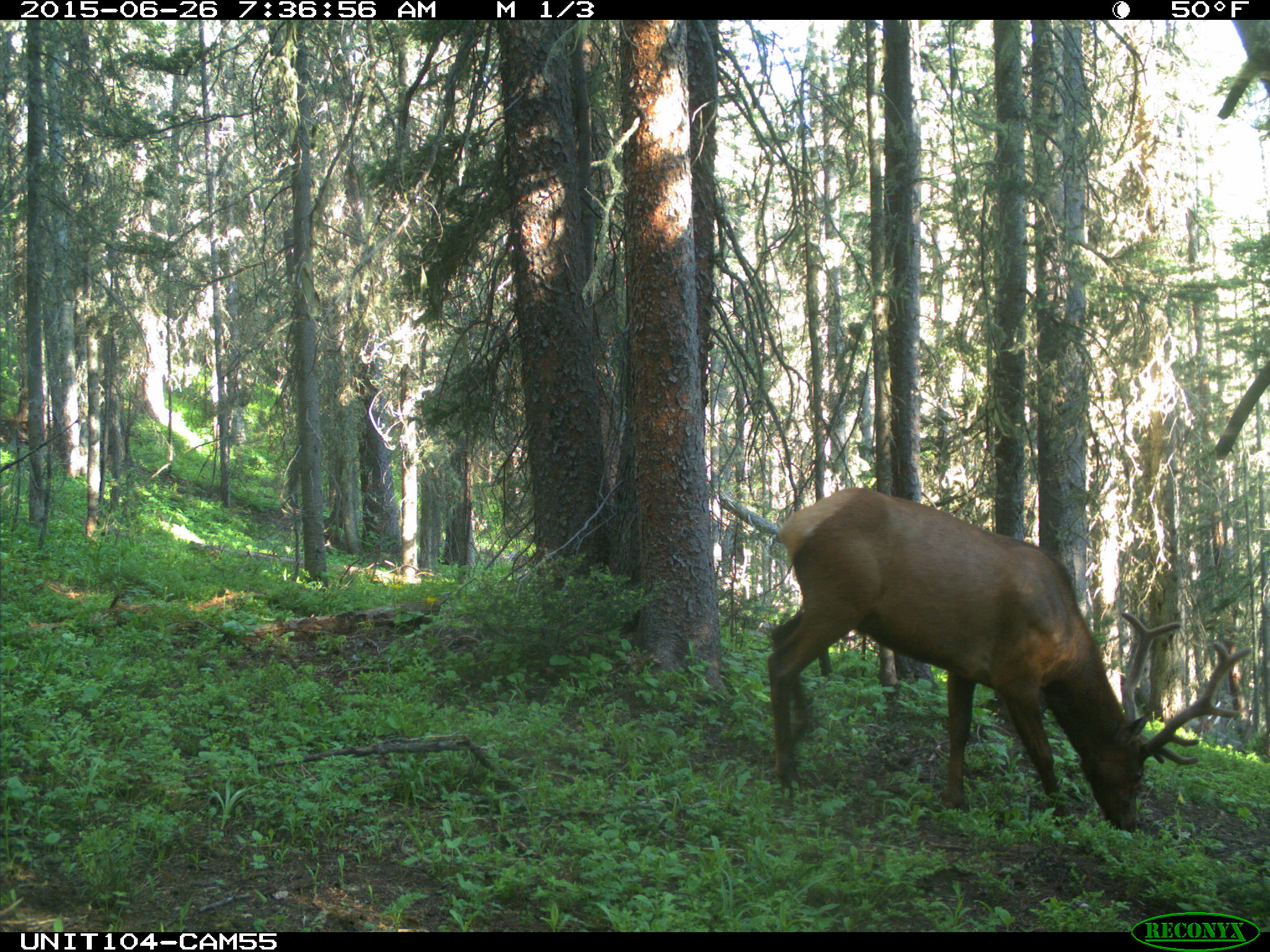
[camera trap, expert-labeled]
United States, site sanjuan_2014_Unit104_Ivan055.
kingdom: Animalia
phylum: Chordata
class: Mammalia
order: Artiodactyla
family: Cervidae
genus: Cervus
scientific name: Cervus elaphus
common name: red deer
Cervus elaphus (red deer).